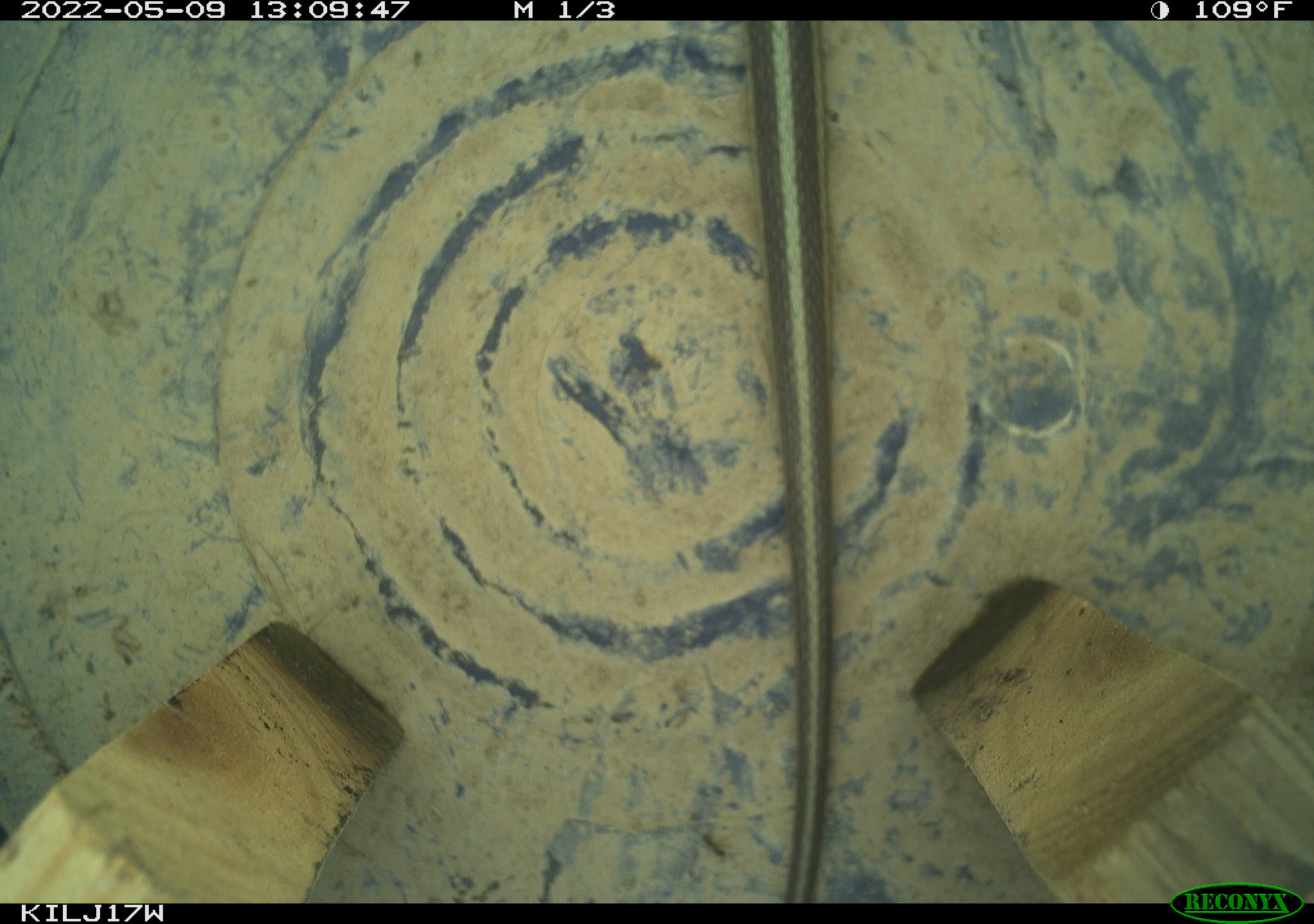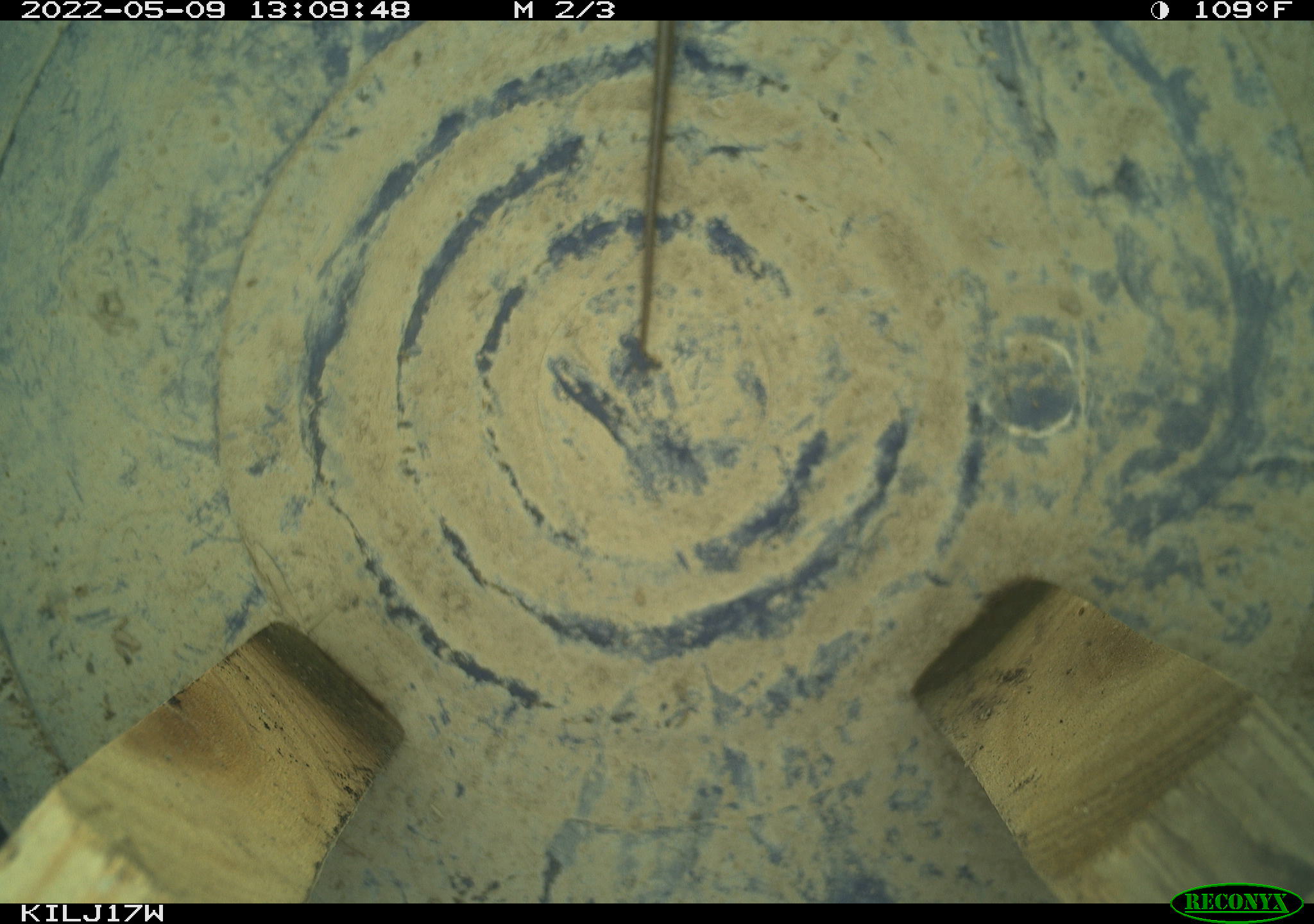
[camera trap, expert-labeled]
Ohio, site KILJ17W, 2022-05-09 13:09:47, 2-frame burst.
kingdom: Animalia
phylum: Chordata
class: Reptilia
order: Squamata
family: Colubridae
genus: Thamnophis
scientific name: Thamnophis sirtalis sirtalis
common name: eastern gartersnake